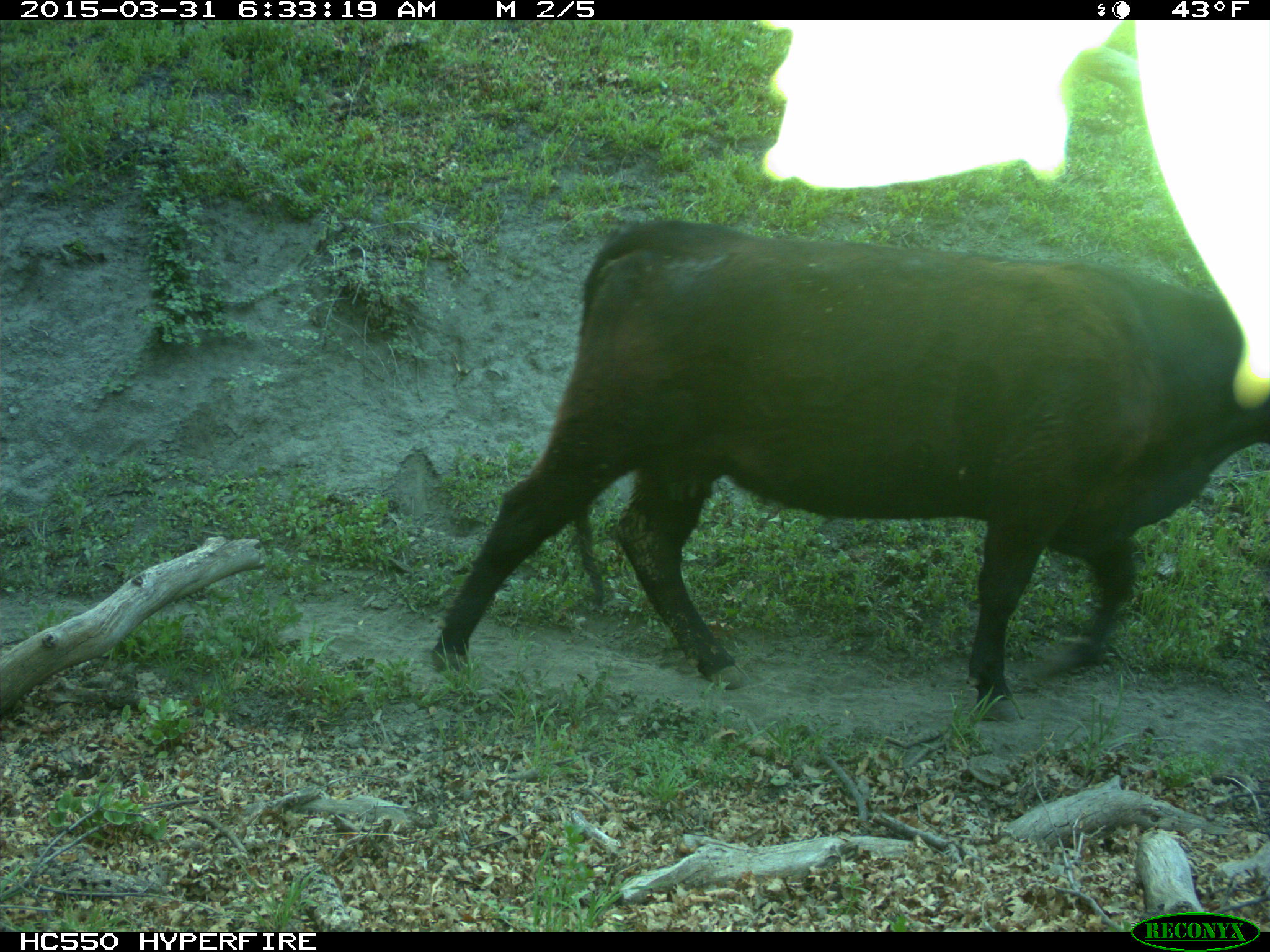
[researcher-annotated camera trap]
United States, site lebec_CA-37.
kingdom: Animalia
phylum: Chordata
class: Mammalia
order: Artiodactyla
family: Bovidae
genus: Bos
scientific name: Bos taurus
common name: domestic cow